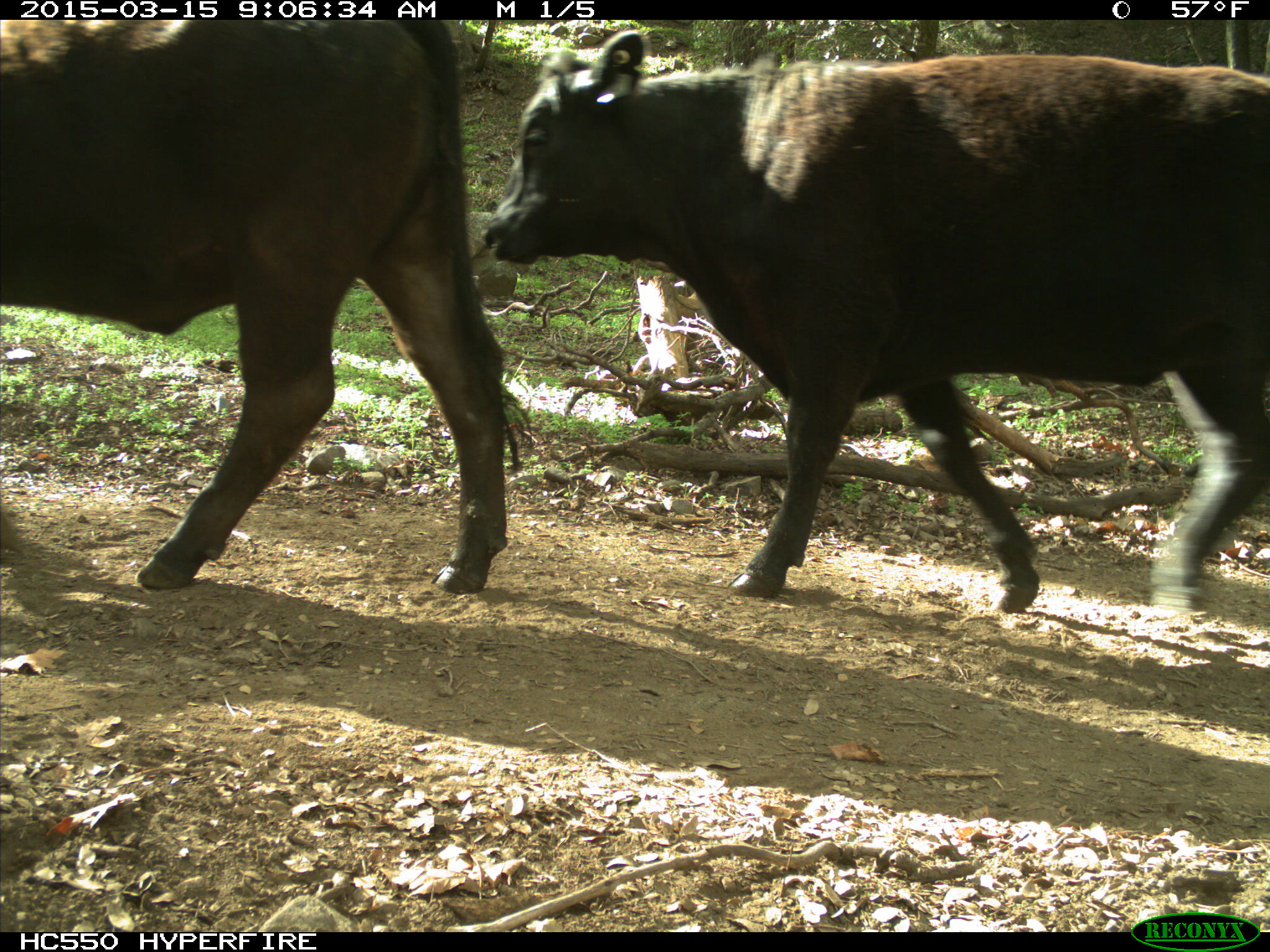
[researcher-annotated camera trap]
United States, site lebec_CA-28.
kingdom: Animalia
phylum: Chordata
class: Mammalia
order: Artiodactyla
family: Bovidae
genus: Bos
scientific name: Bos taurus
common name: domestic cow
Bos taurus (domestic cow).